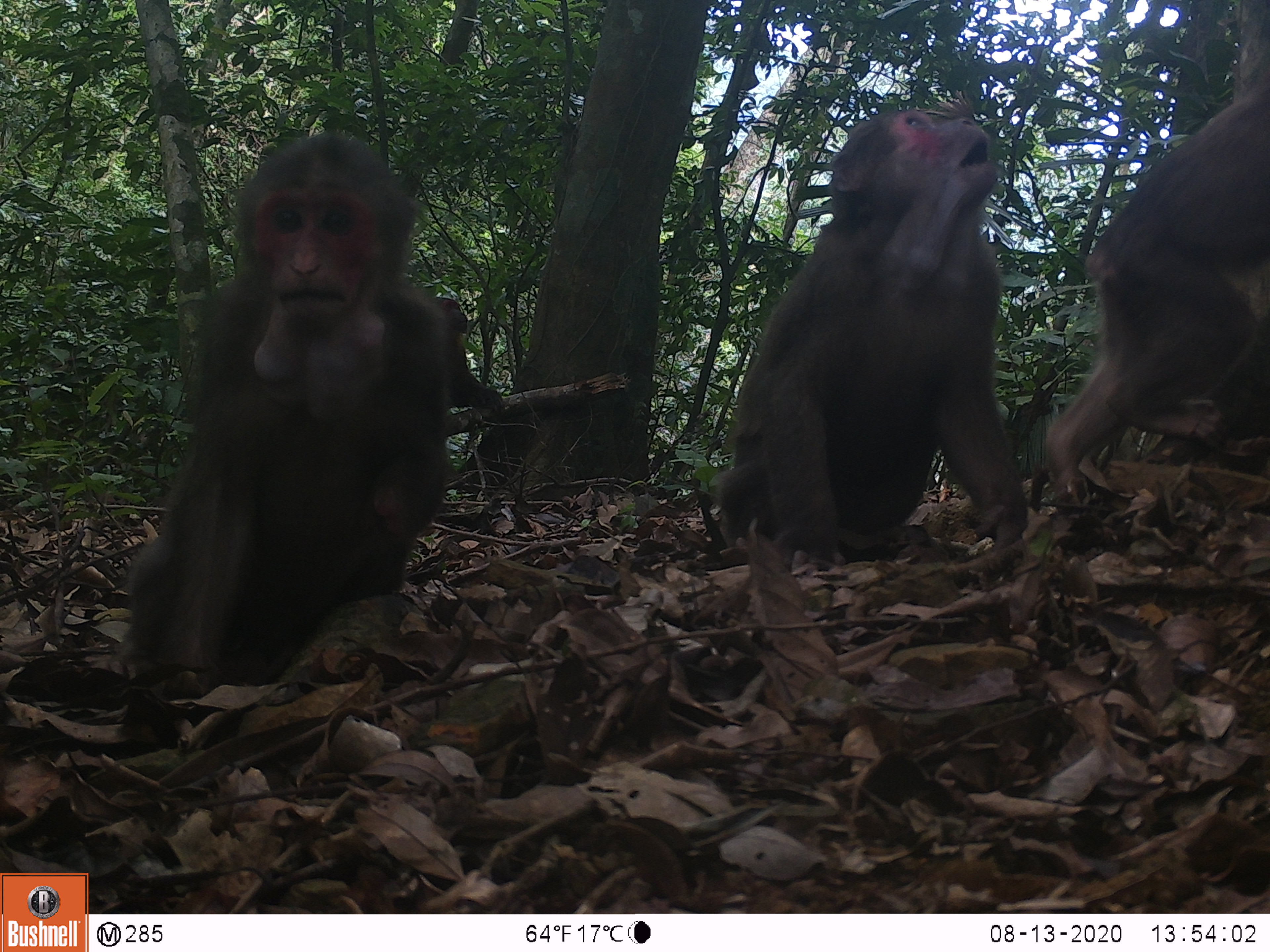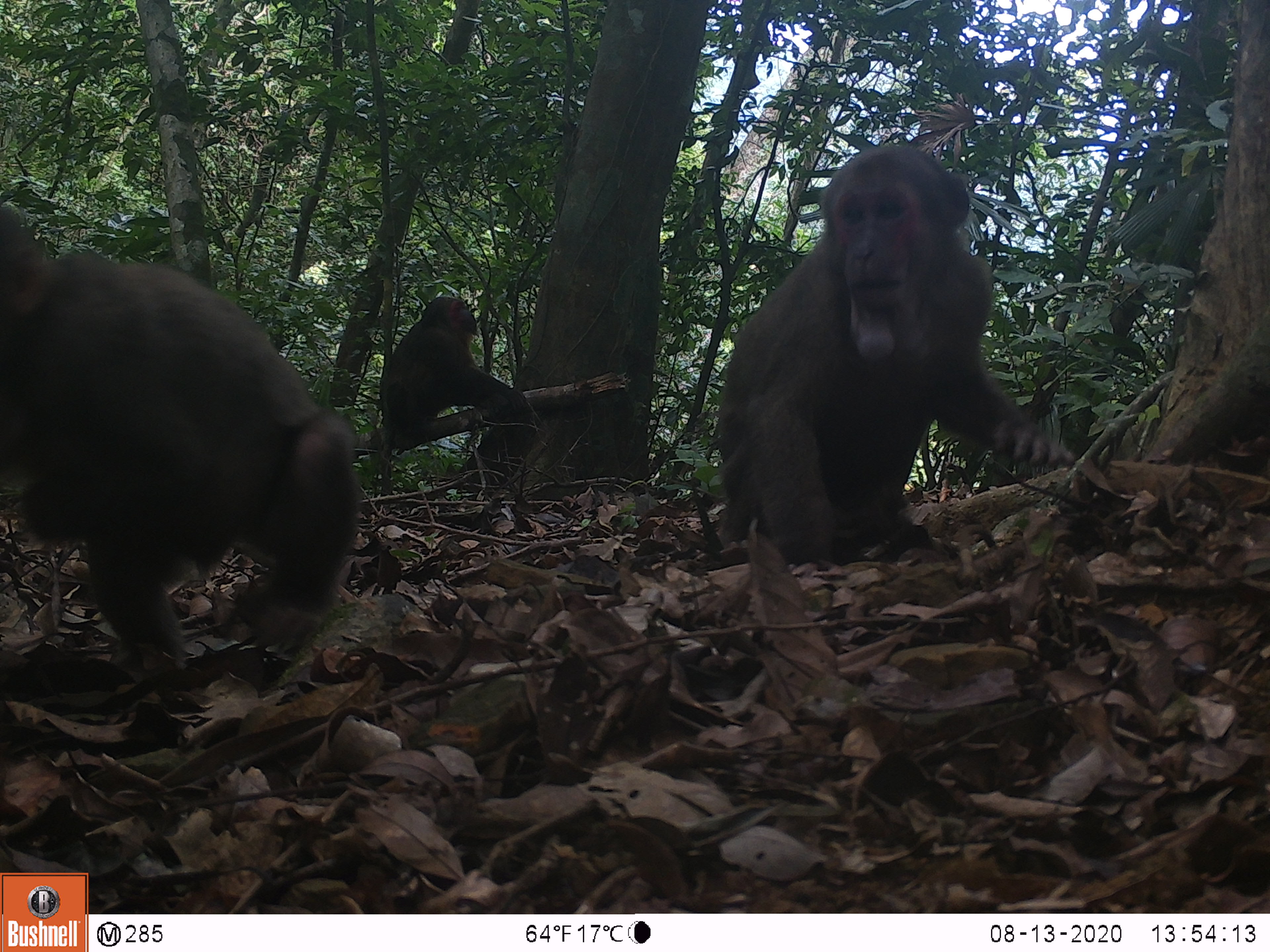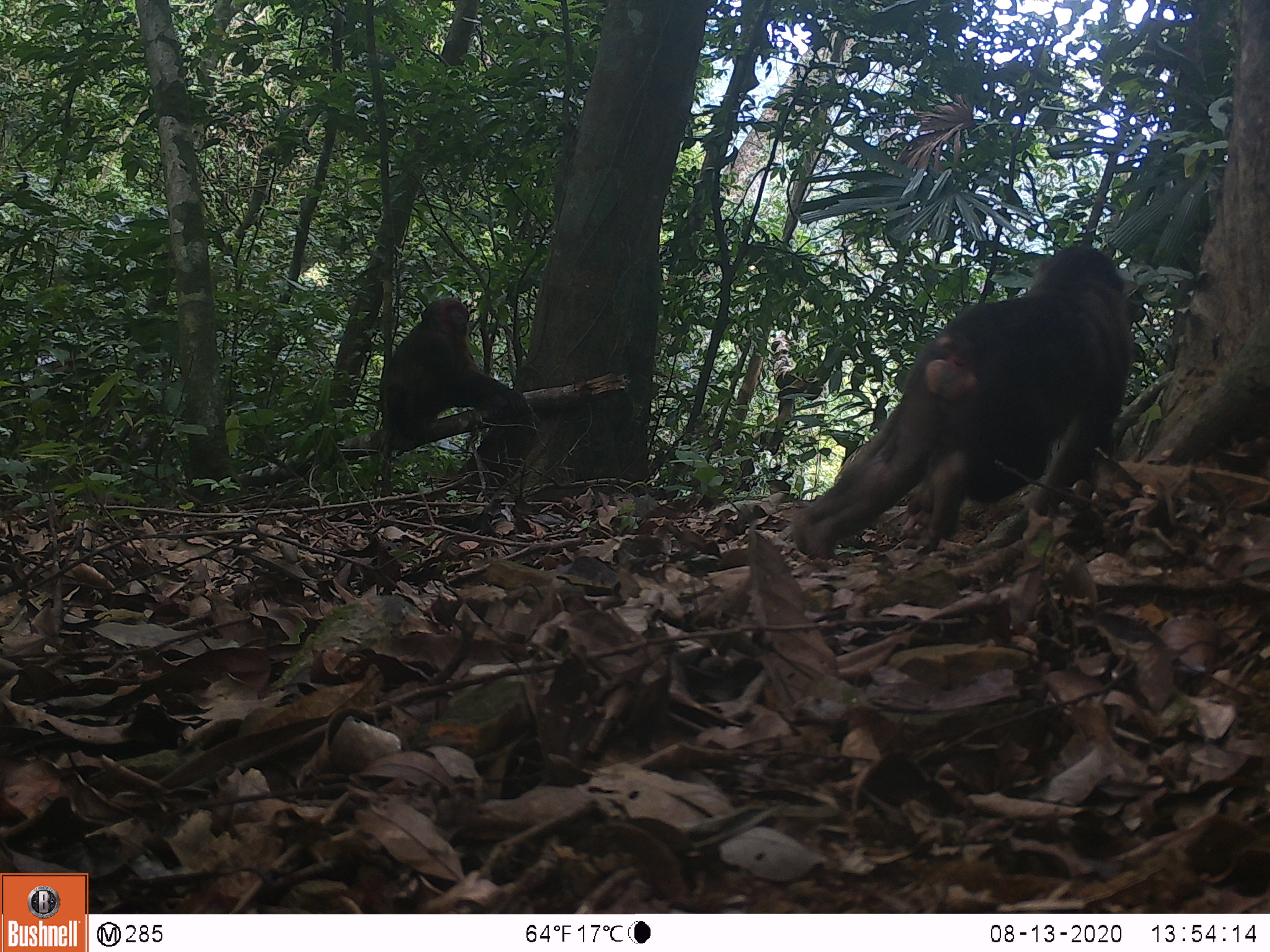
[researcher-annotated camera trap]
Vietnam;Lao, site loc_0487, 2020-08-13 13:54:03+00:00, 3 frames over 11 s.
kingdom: Animalia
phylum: Chordata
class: Mammalia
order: Primates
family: Cercopithecidae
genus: Macaca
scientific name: Macaca arctoides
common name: stump-tailed macaque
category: stump tailed macaque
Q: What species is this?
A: Stump tailed macaque (stump-tailed macaque) (Macaca arctoides).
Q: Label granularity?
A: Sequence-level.